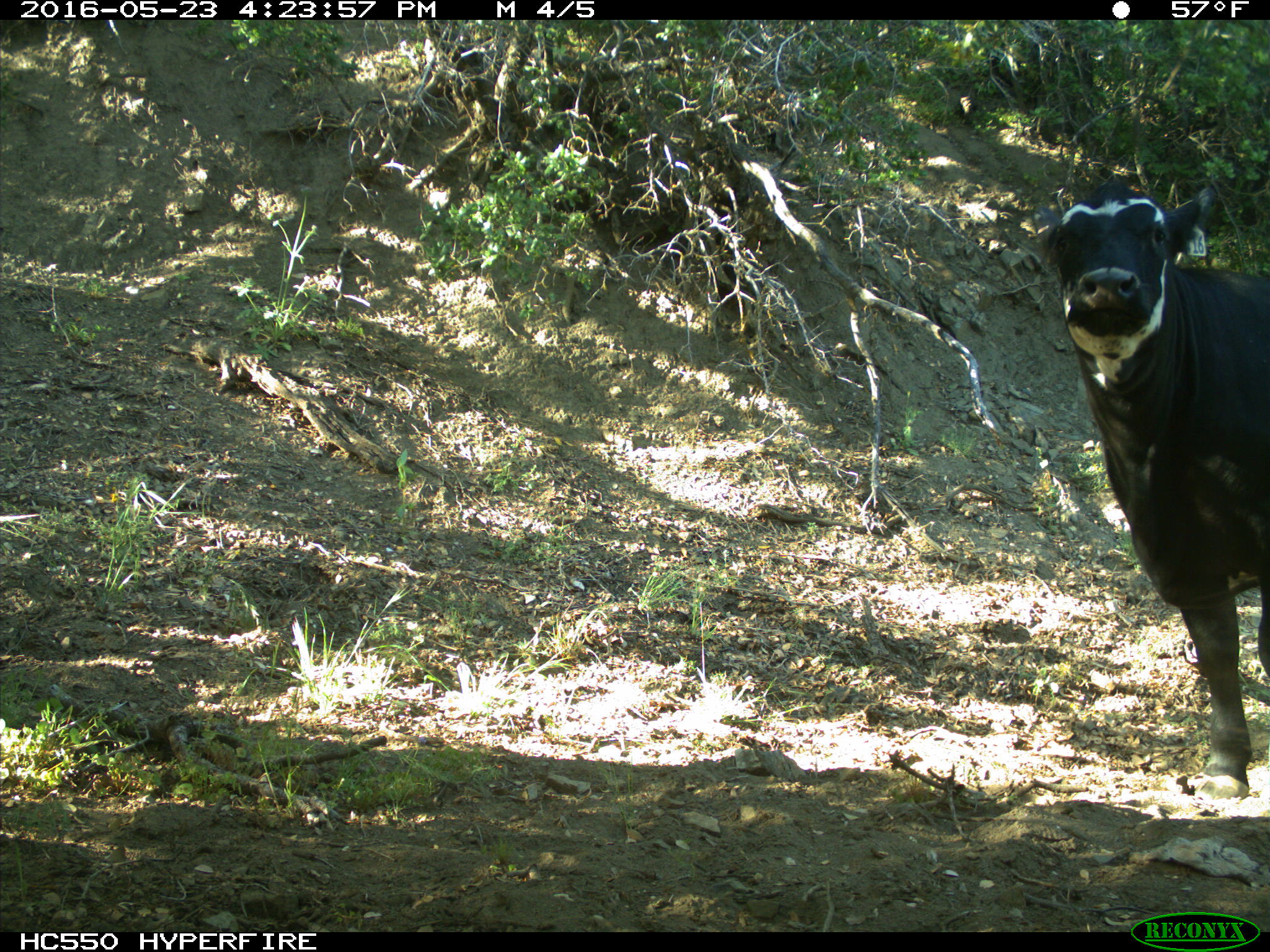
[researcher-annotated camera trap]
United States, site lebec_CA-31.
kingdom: Animalia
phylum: Chordata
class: Mammalia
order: Artiodactyla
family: Bovidae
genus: Bos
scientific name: Bos taurus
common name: domestic cow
Bos taurus (domestic cow).